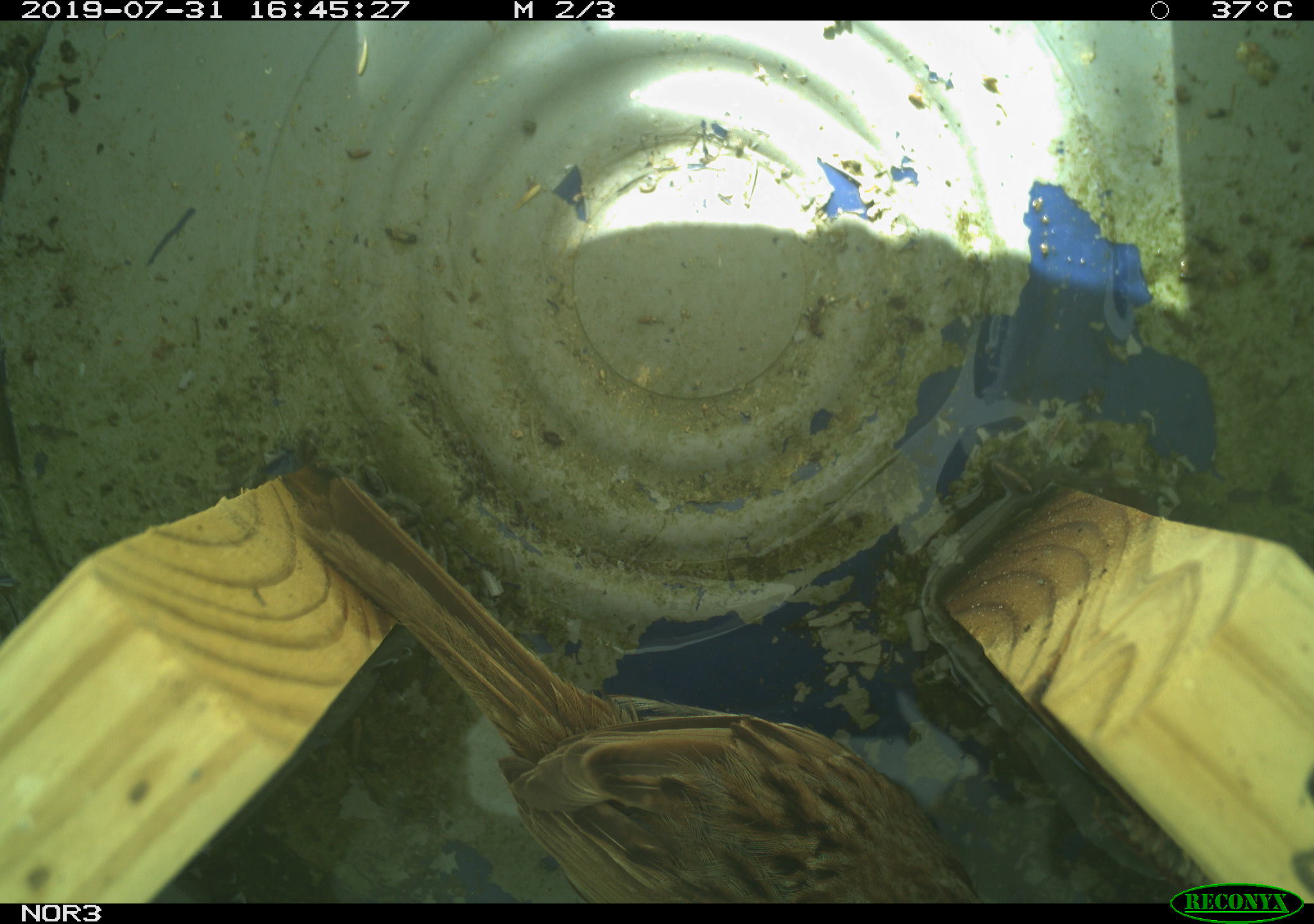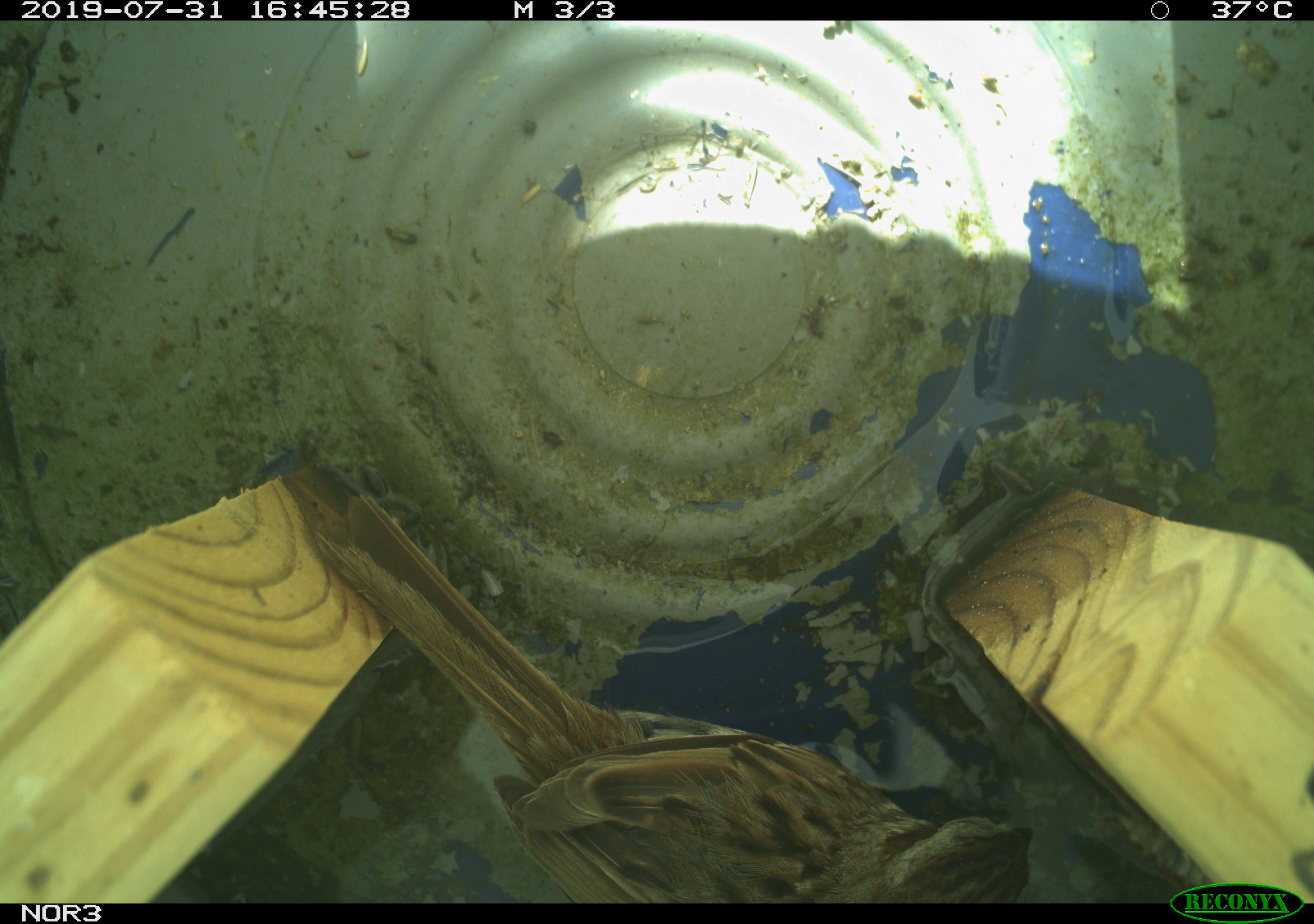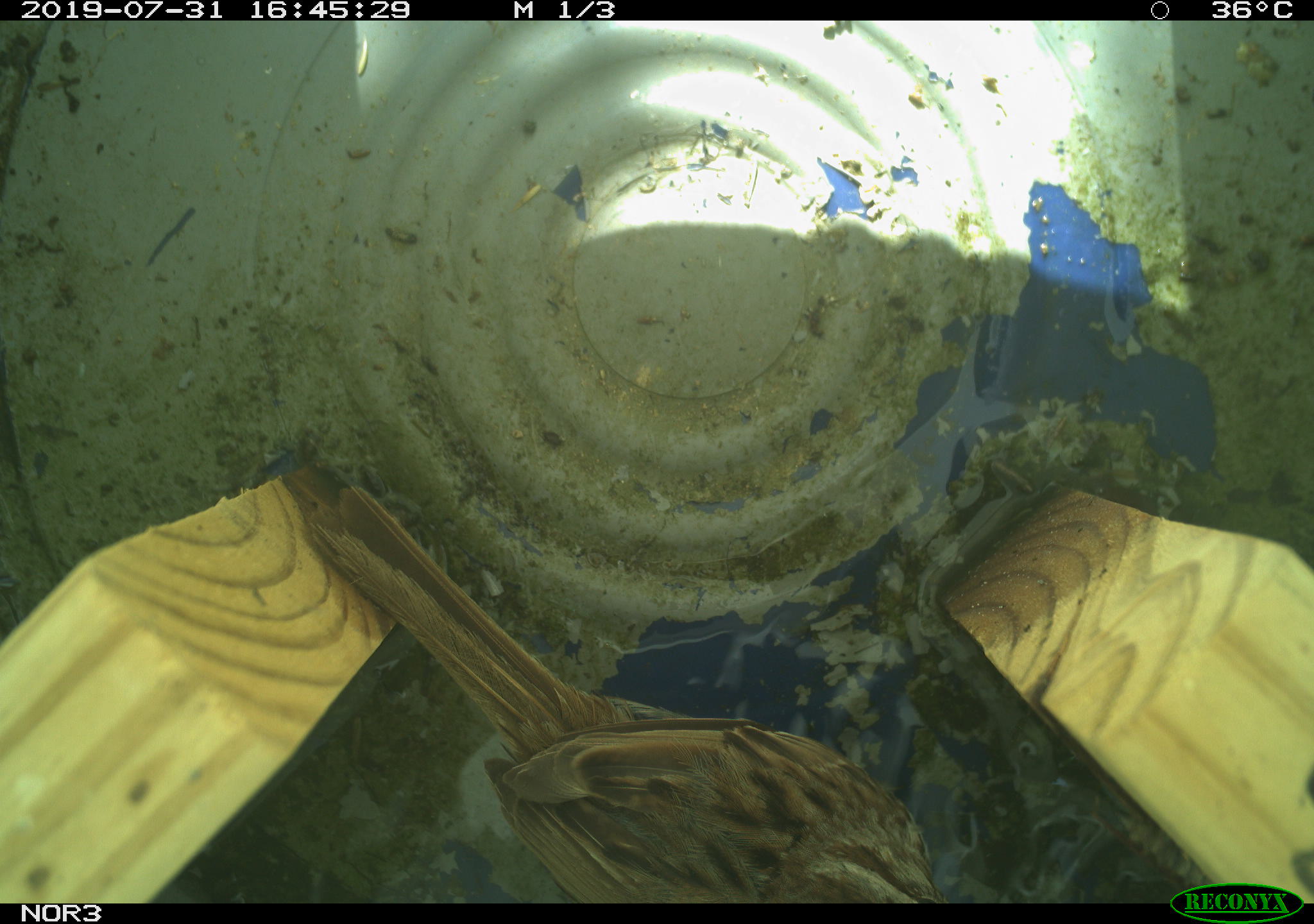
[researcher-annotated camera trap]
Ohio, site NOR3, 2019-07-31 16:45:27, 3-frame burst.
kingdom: Animalia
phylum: Chordata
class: Aves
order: Passeriformes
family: Passerellidae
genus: Melospiza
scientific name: Melospiza melodia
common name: song sparrow